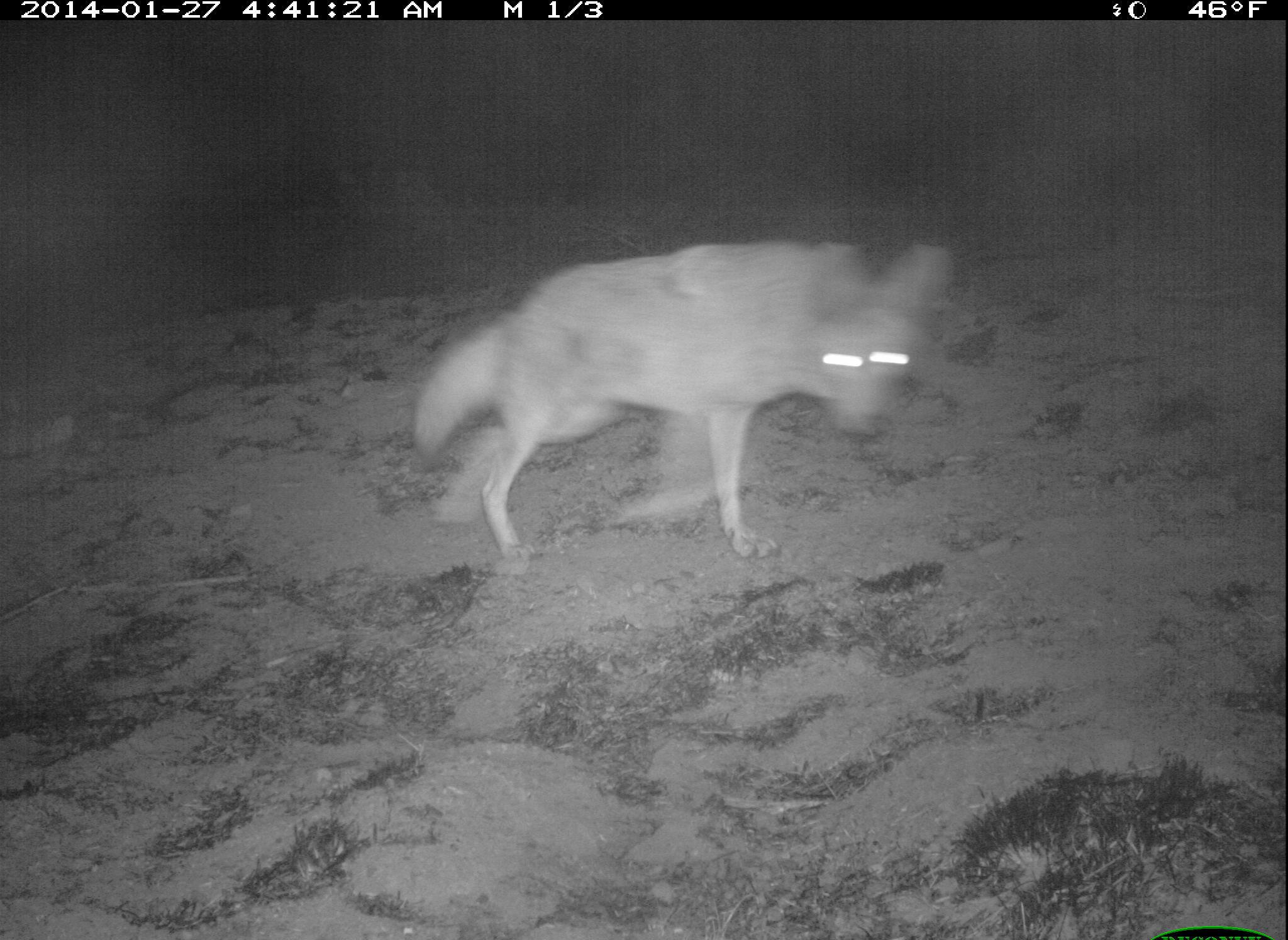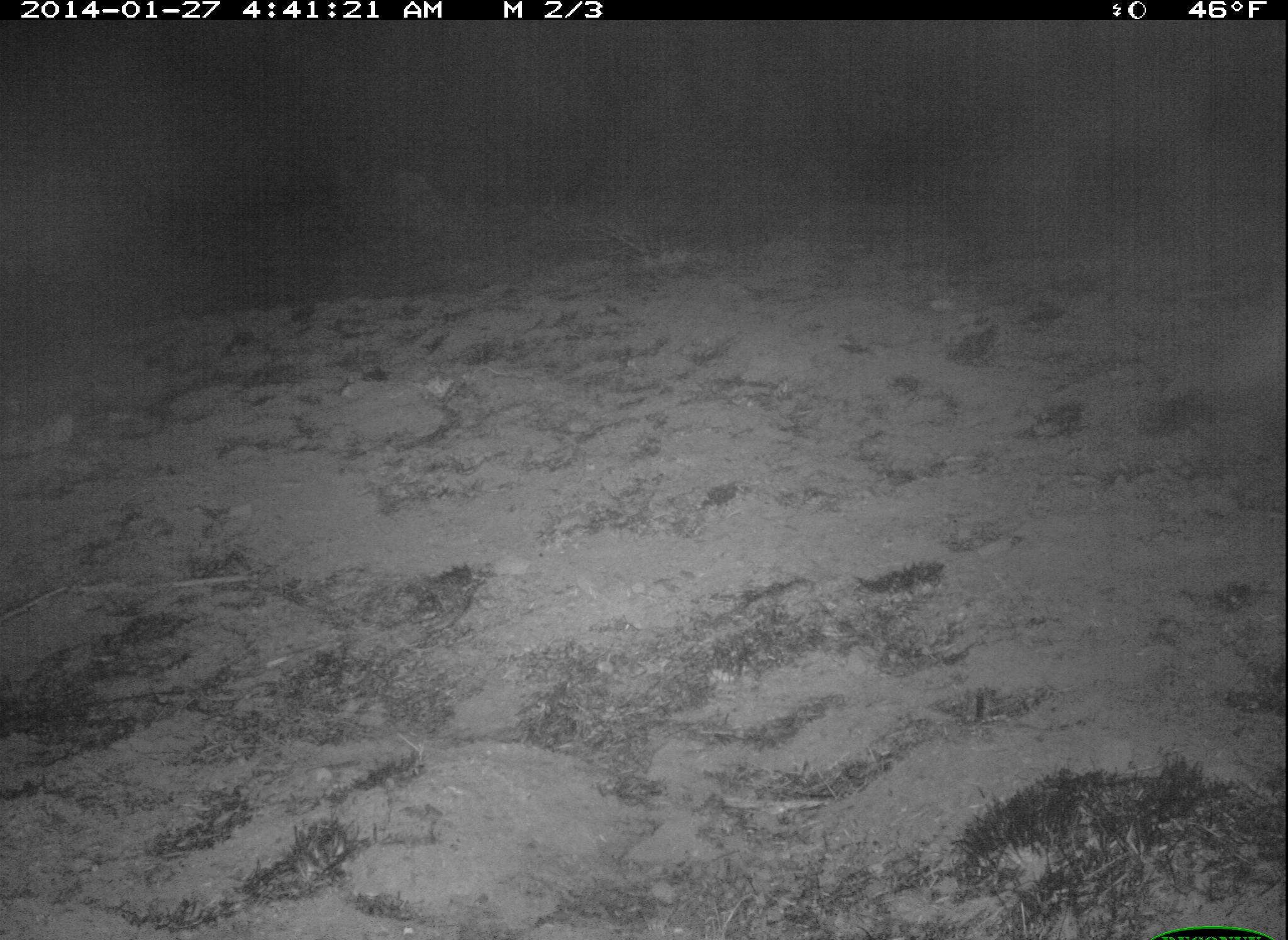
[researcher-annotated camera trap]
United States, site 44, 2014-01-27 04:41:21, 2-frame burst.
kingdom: Animalia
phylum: Chordata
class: Mammalia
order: Carnivora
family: Canidae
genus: Canis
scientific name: Canis latrans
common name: coyote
Coyote (Canis latrans).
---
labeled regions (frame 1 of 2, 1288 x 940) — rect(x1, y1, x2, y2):
coyote: rect(408, 240, 949, 561)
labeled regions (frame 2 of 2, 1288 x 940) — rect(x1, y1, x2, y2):
coyote: rect(1201, 309, 1288, 403)